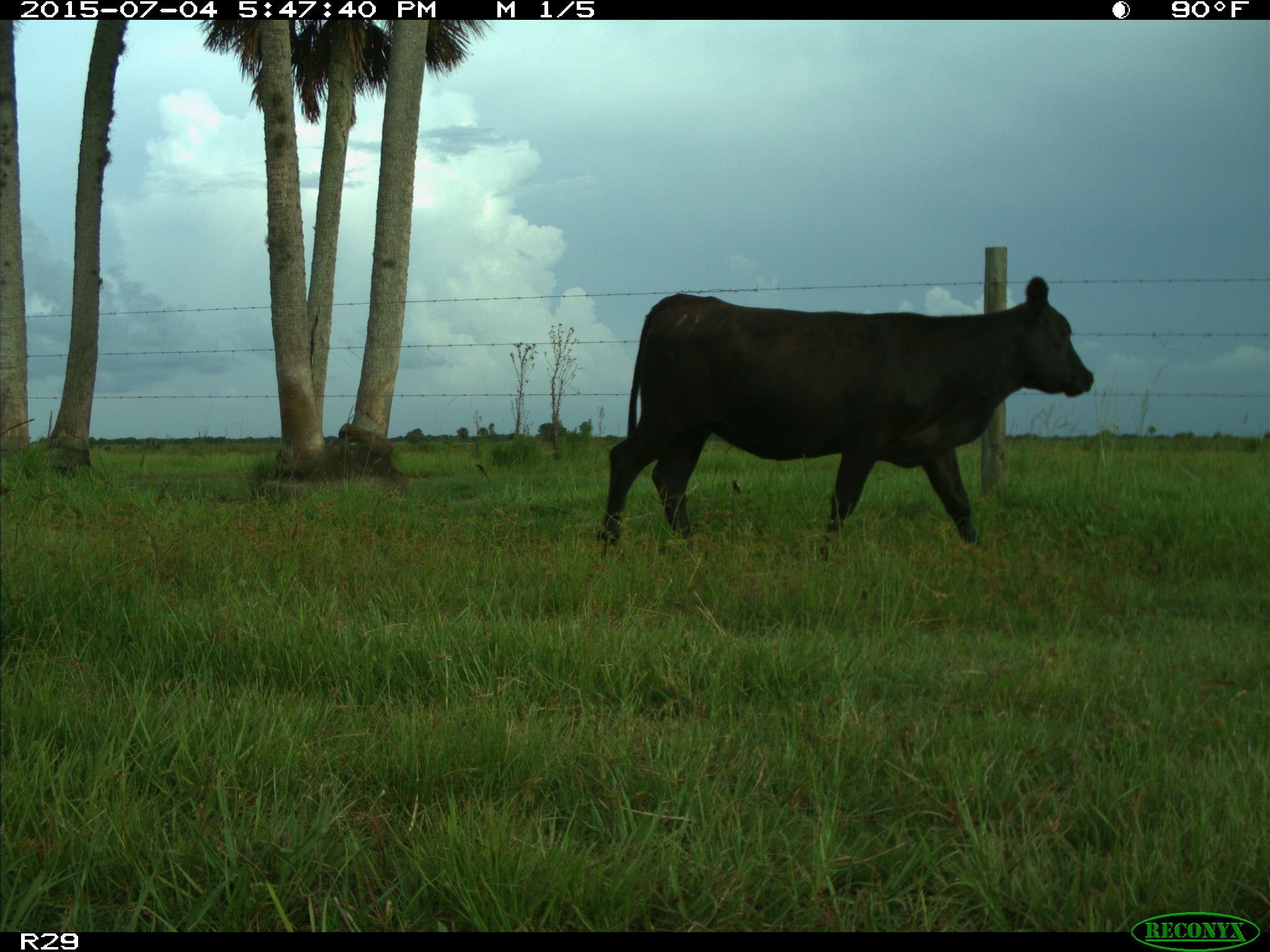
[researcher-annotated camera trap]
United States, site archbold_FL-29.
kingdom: Animalia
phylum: Chordata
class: Mammalia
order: Artiodactyla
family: Bovidae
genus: Bos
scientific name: Bos taurus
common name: domestic cow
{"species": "Bos taurus (domestic cow)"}